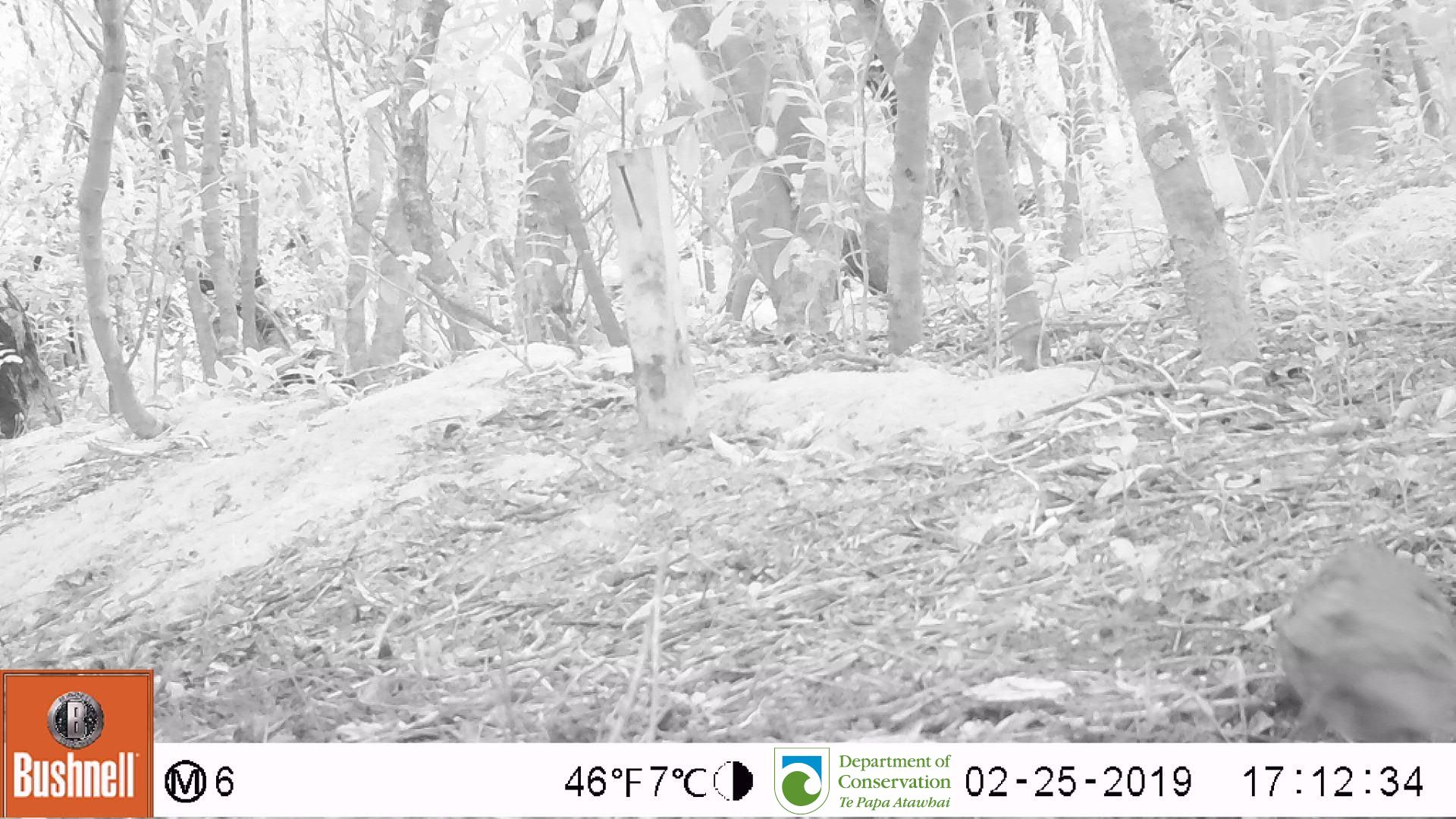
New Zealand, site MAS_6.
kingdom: Animalia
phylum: Chordata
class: Aves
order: Passeriformes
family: Turdidae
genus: Turdus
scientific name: Turdus philomelos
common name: song thrush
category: thrush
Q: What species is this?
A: Thrush (song thrush) (Turdus philomelos).